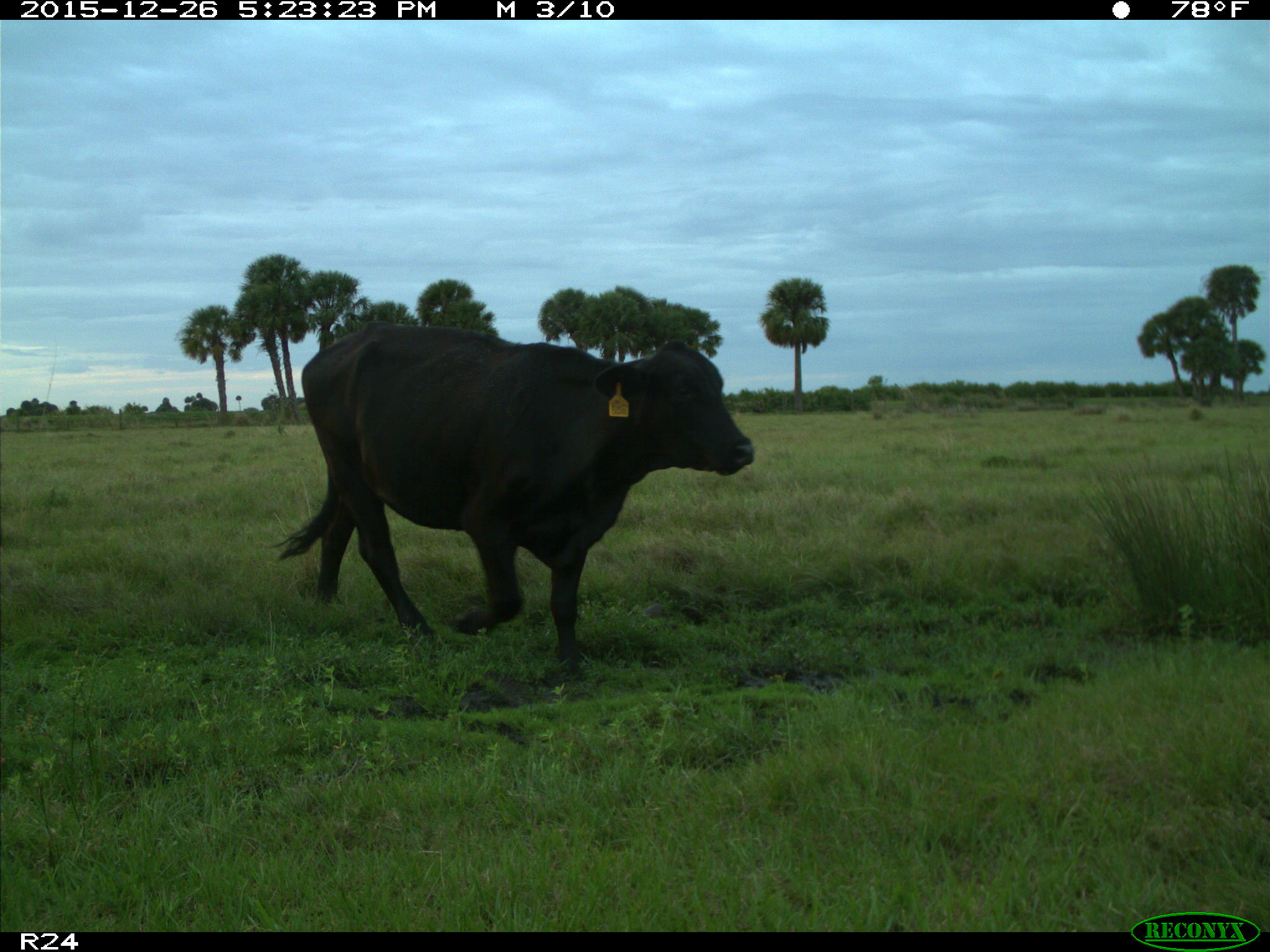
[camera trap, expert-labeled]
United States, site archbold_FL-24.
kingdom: Animalia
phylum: Chordata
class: Mammalia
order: Artiodactyla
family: Bovidae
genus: Bos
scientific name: Bos taurus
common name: domestic cow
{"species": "Bos taurus (domestic cow)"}